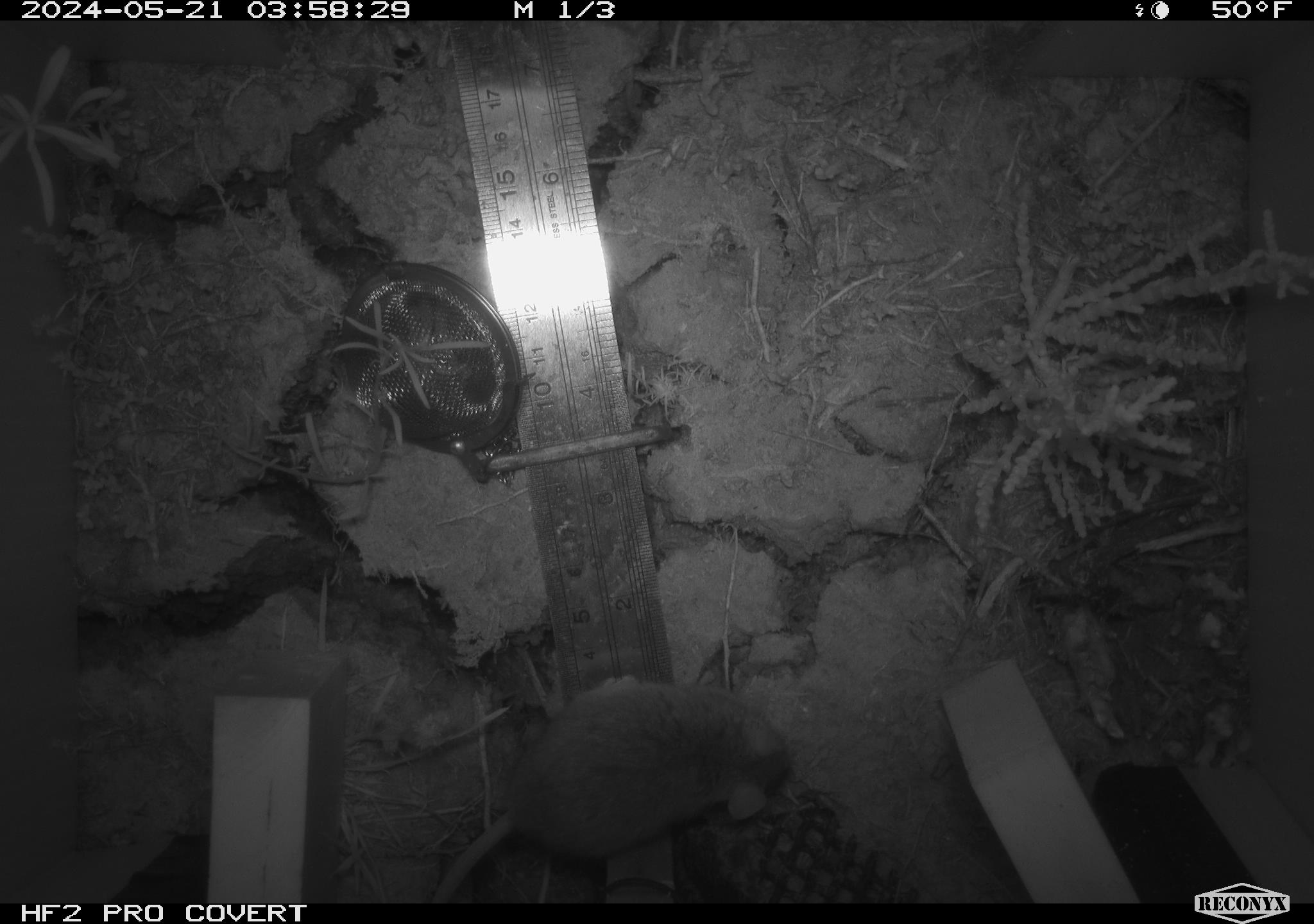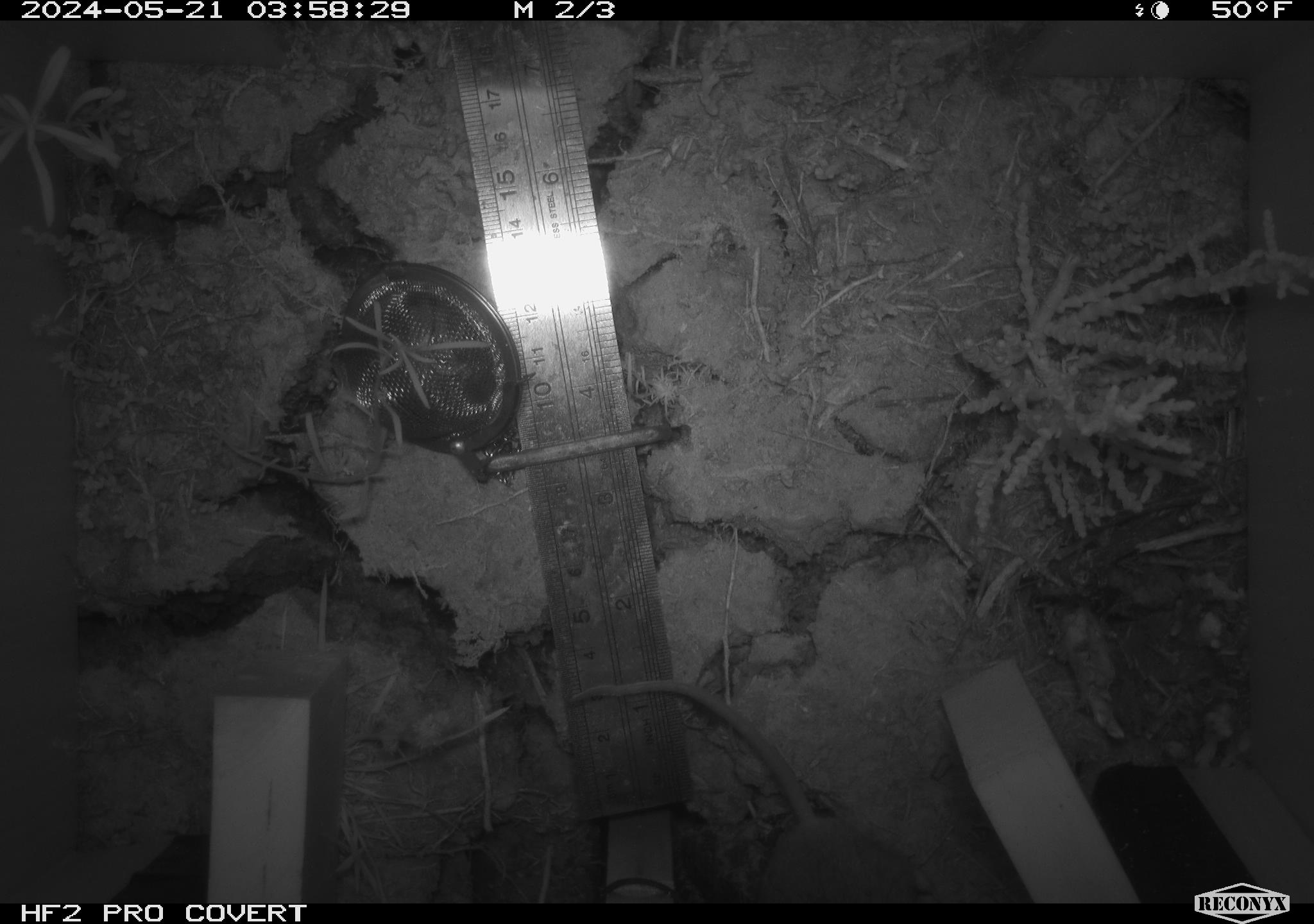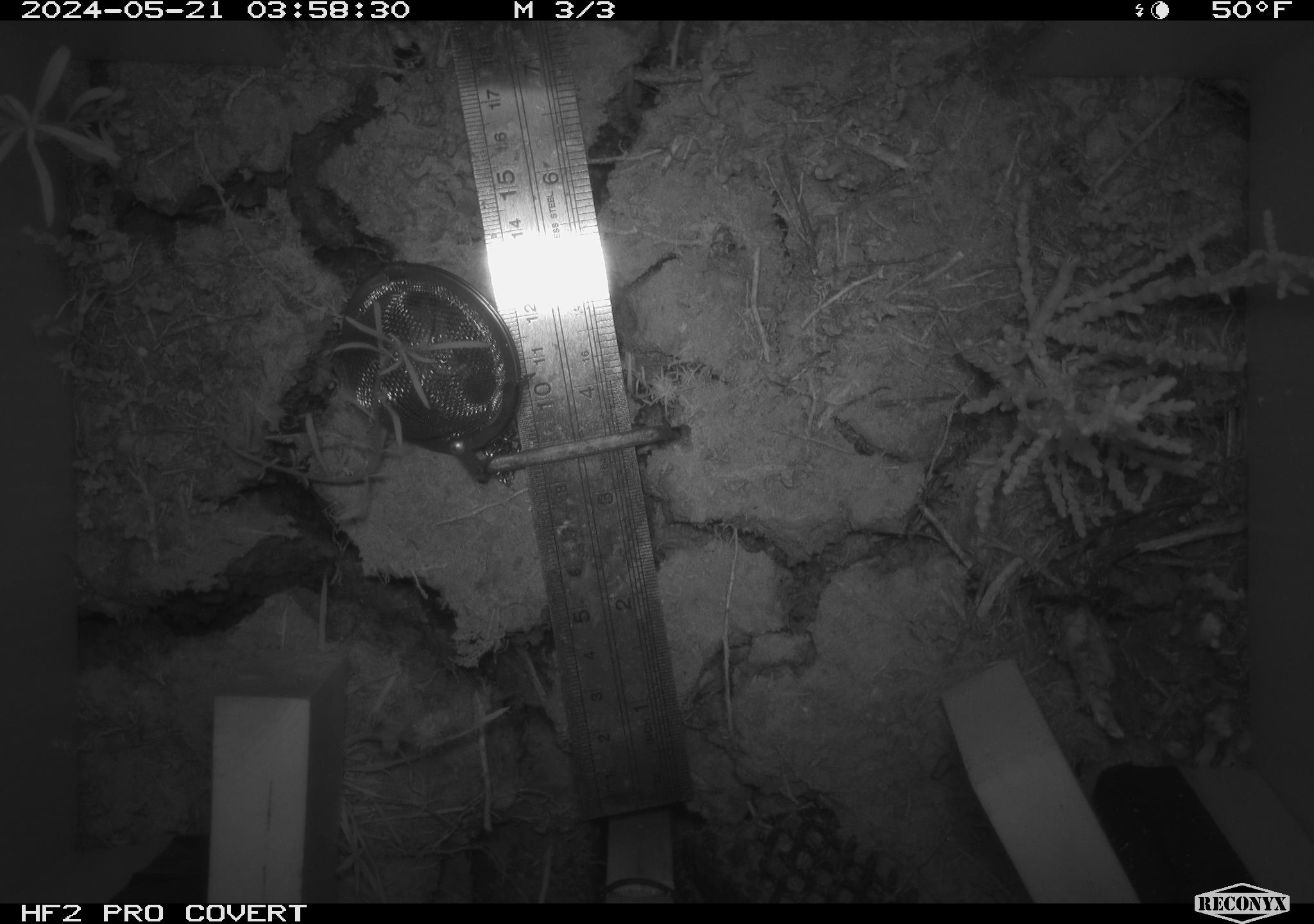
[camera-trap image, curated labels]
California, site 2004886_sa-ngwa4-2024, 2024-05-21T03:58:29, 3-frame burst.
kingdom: Animalia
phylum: Chordata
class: Mammalia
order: Rodentia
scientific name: Rodentia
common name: mouse species